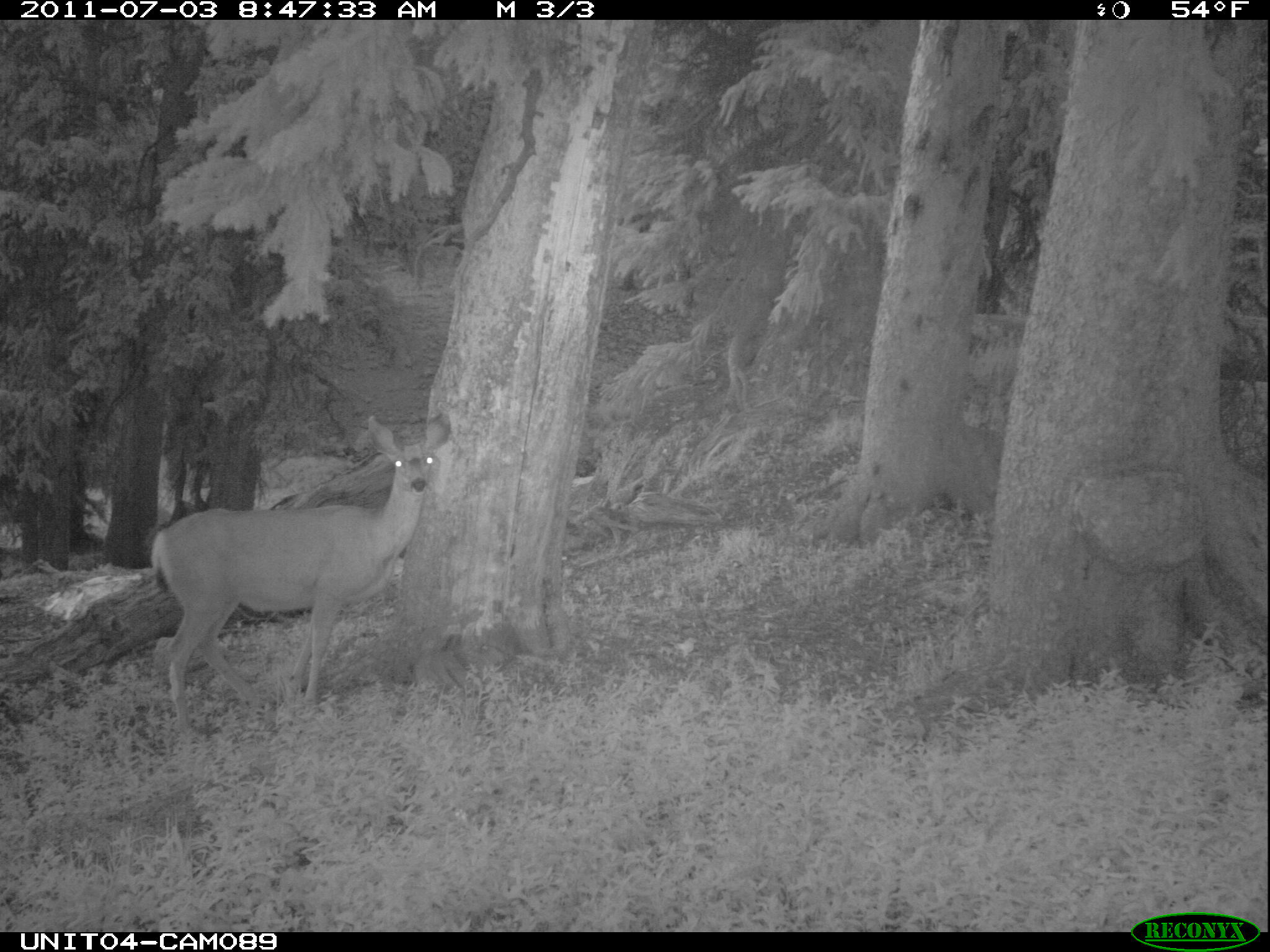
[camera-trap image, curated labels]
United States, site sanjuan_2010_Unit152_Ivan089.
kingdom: Animalia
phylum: Chordata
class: Mammalia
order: Artiodactyla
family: Cervidae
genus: Odocoileus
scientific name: Odocoileus hemionus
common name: mule deer